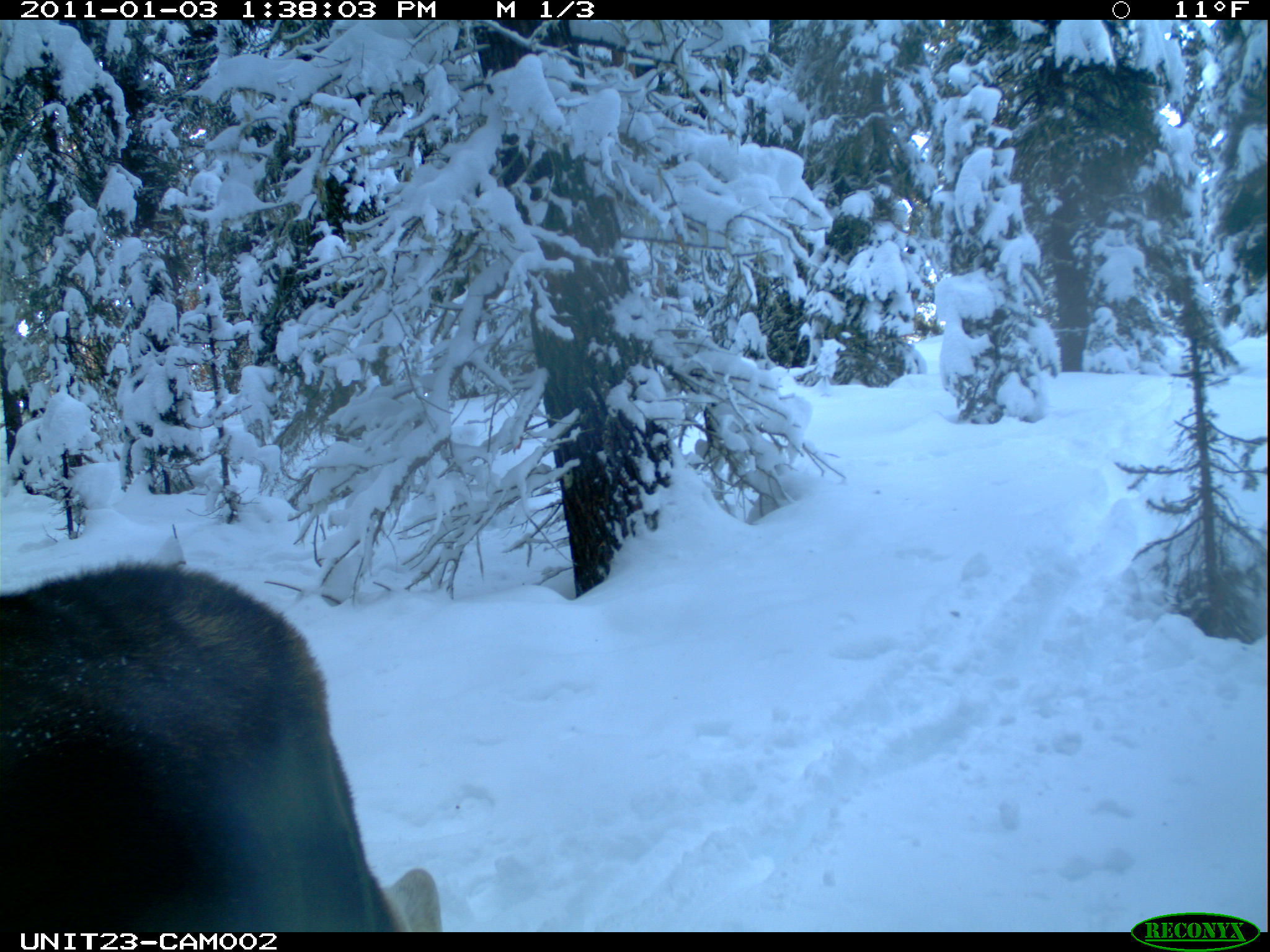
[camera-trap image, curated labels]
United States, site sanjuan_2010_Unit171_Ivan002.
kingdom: Animalia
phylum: Chordata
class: Mammalia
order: Artiodactyla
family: Cervidae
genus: Alces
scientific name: Alces alces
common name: moose